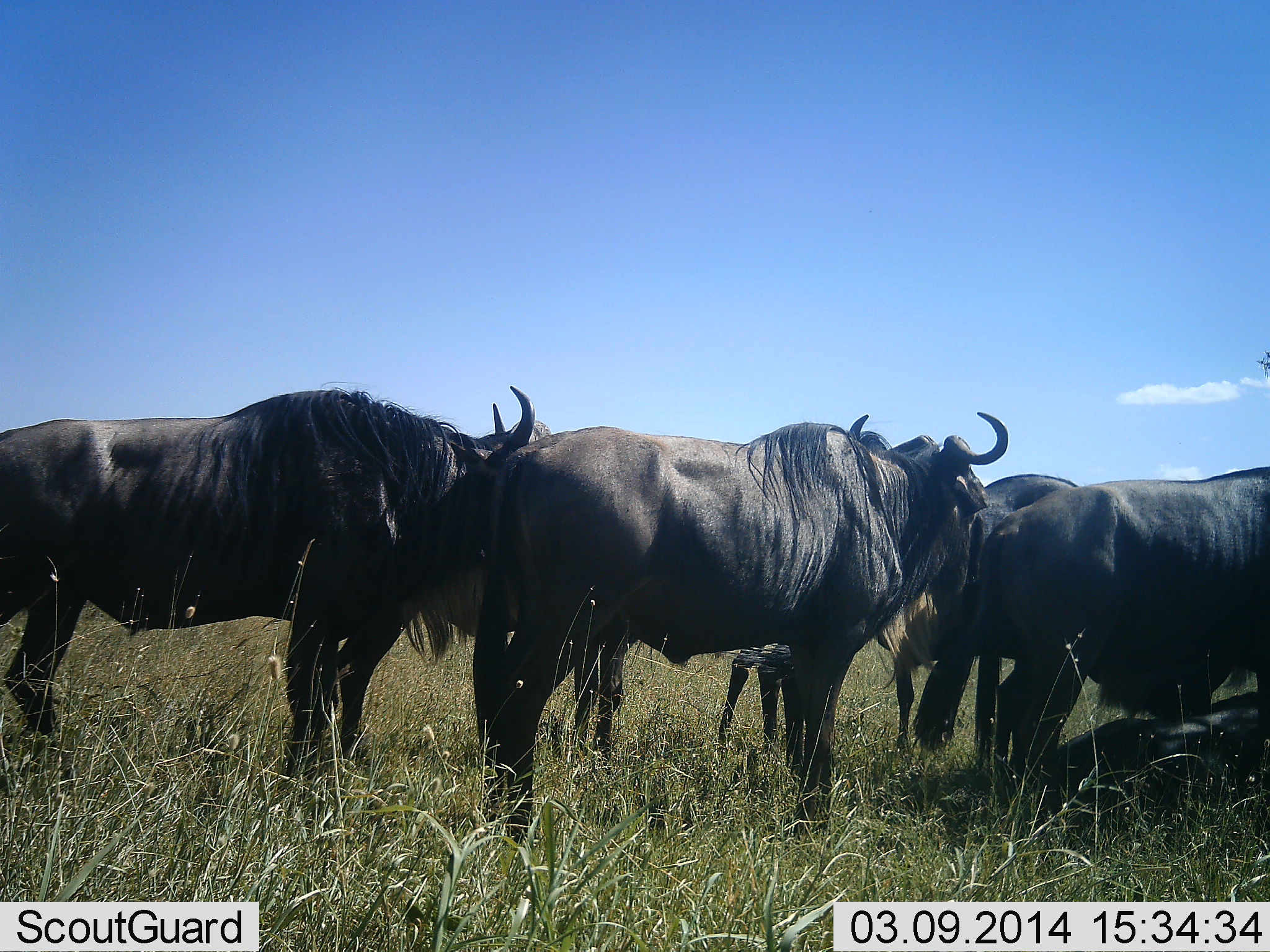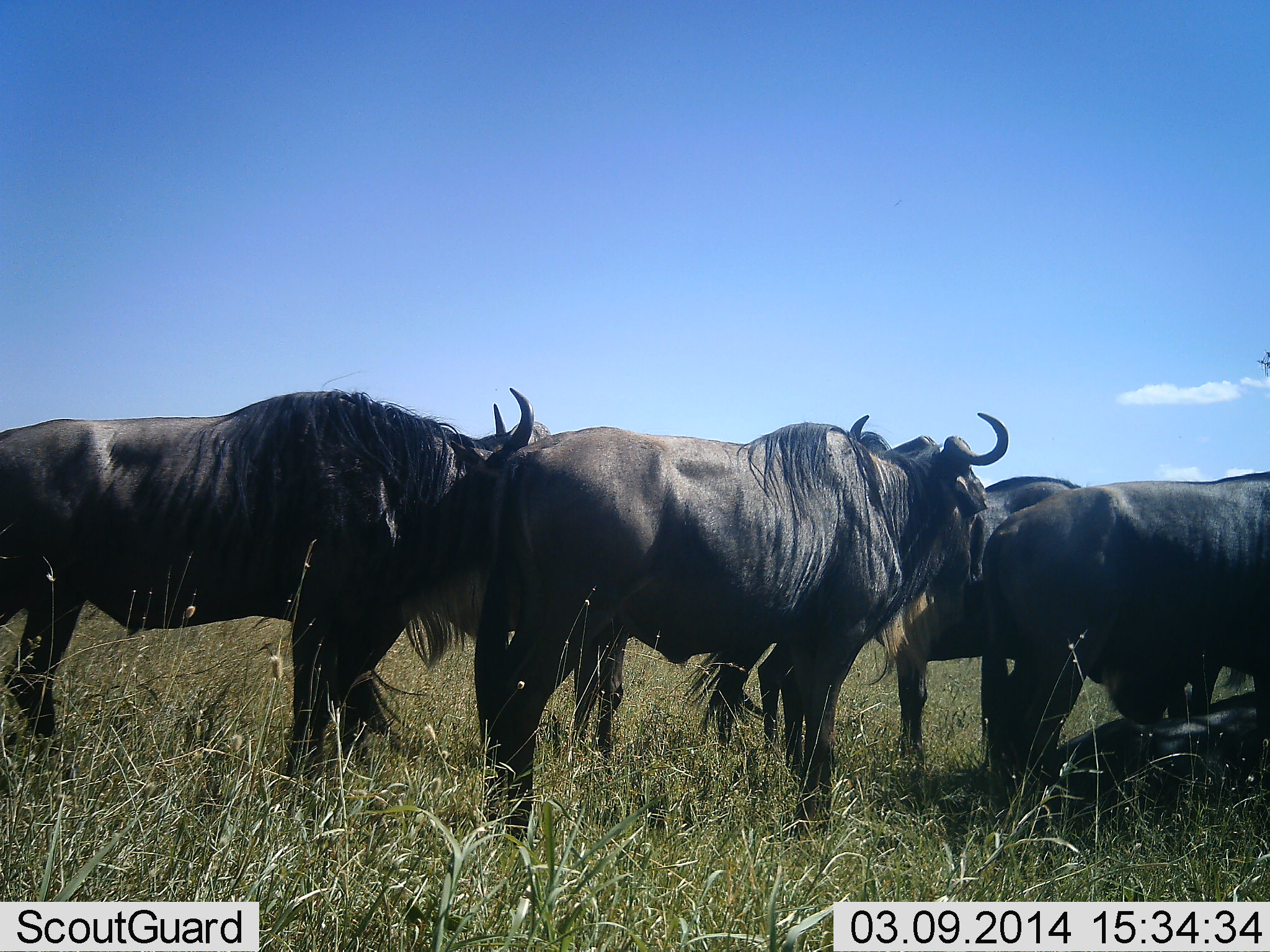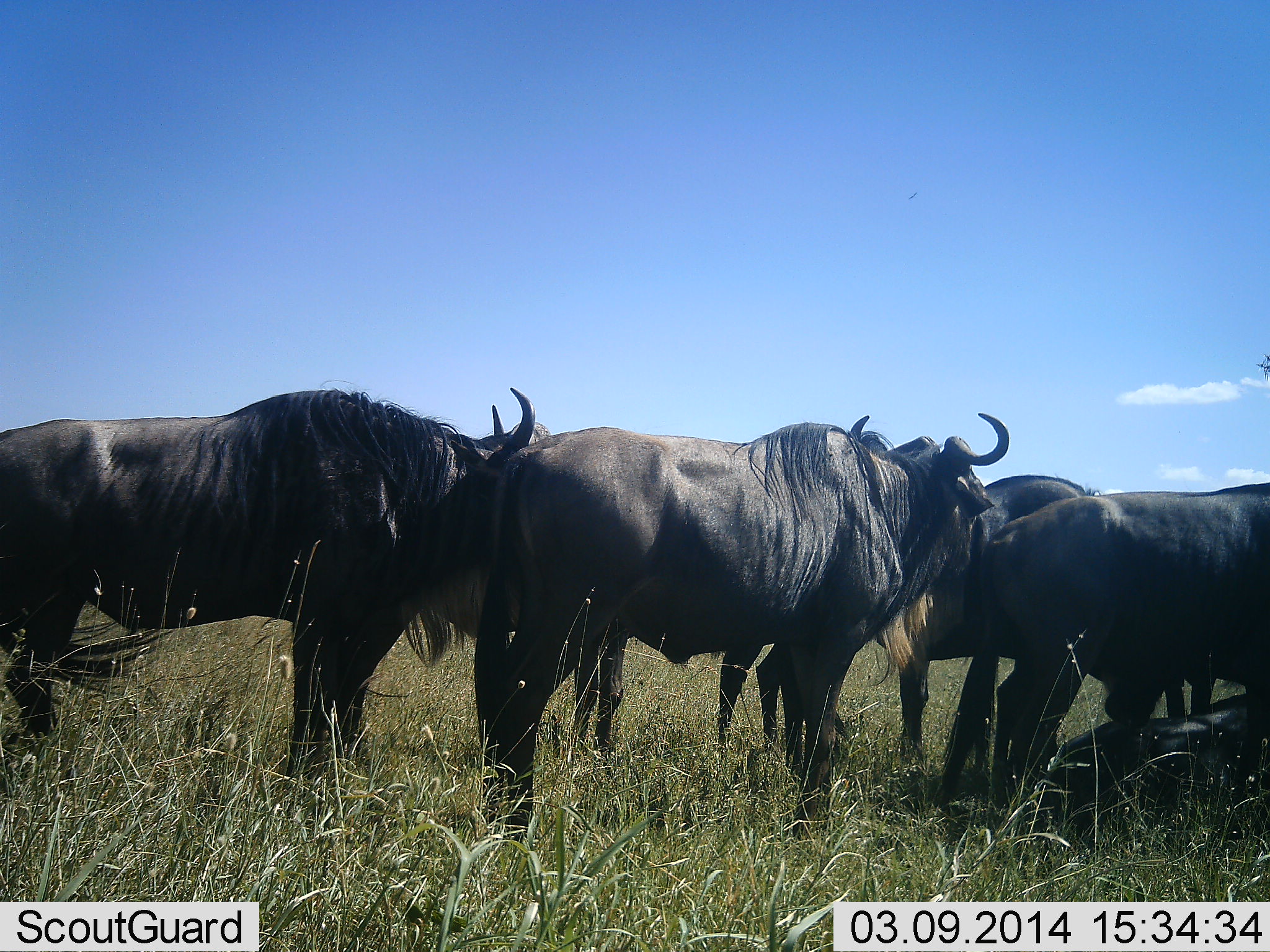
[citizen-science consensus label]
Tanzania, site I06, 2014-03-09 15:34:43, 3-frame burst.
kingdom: Animalia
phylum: Chordata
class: Mammalia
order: Artiodactyla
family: Bovidae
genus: Connochaetes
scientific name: Connochaetes taurinus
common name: blue wildebeest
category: wildebeest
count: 6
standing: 100%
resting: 70%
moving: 0%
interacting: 0%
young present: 0%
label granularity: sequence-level